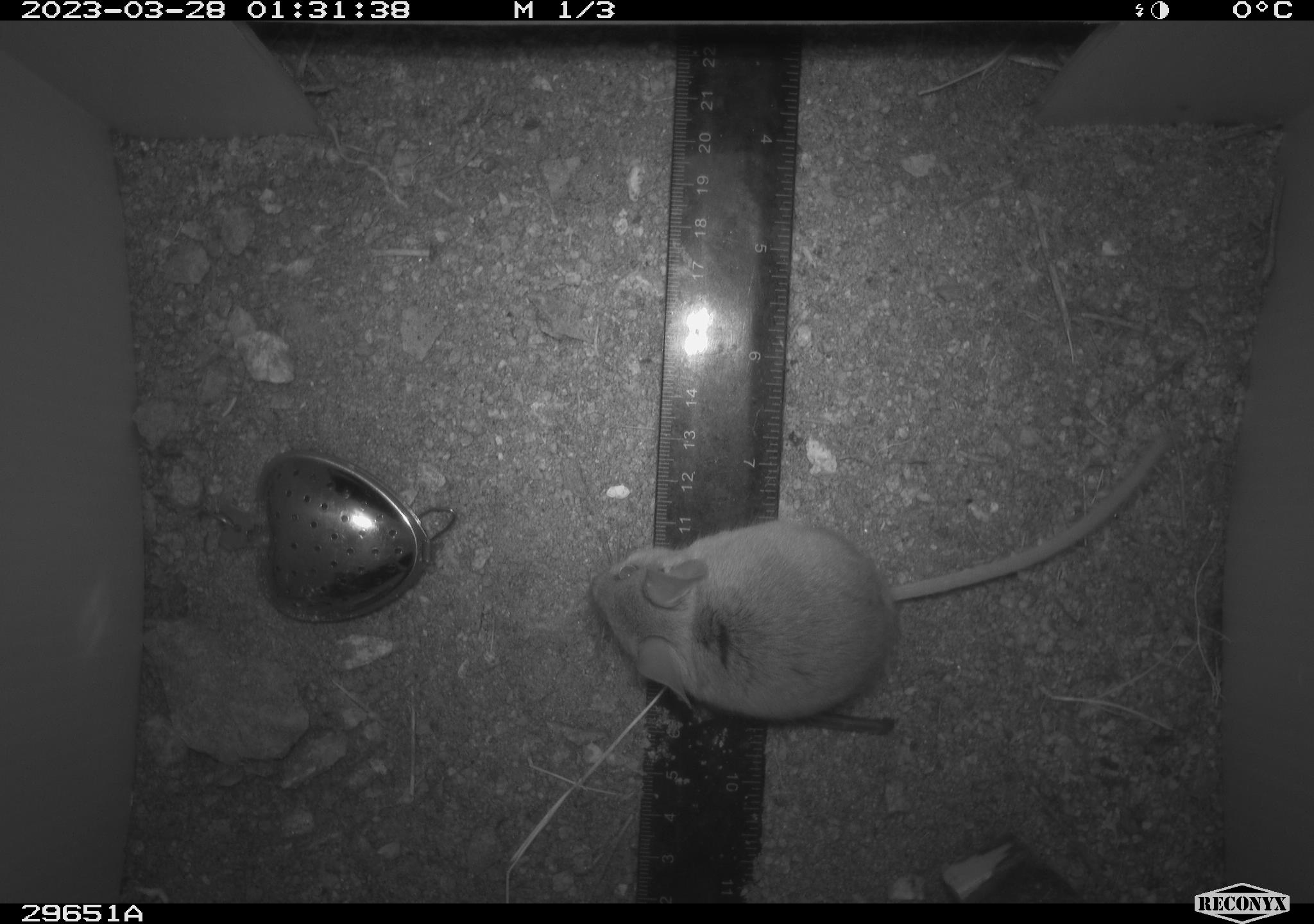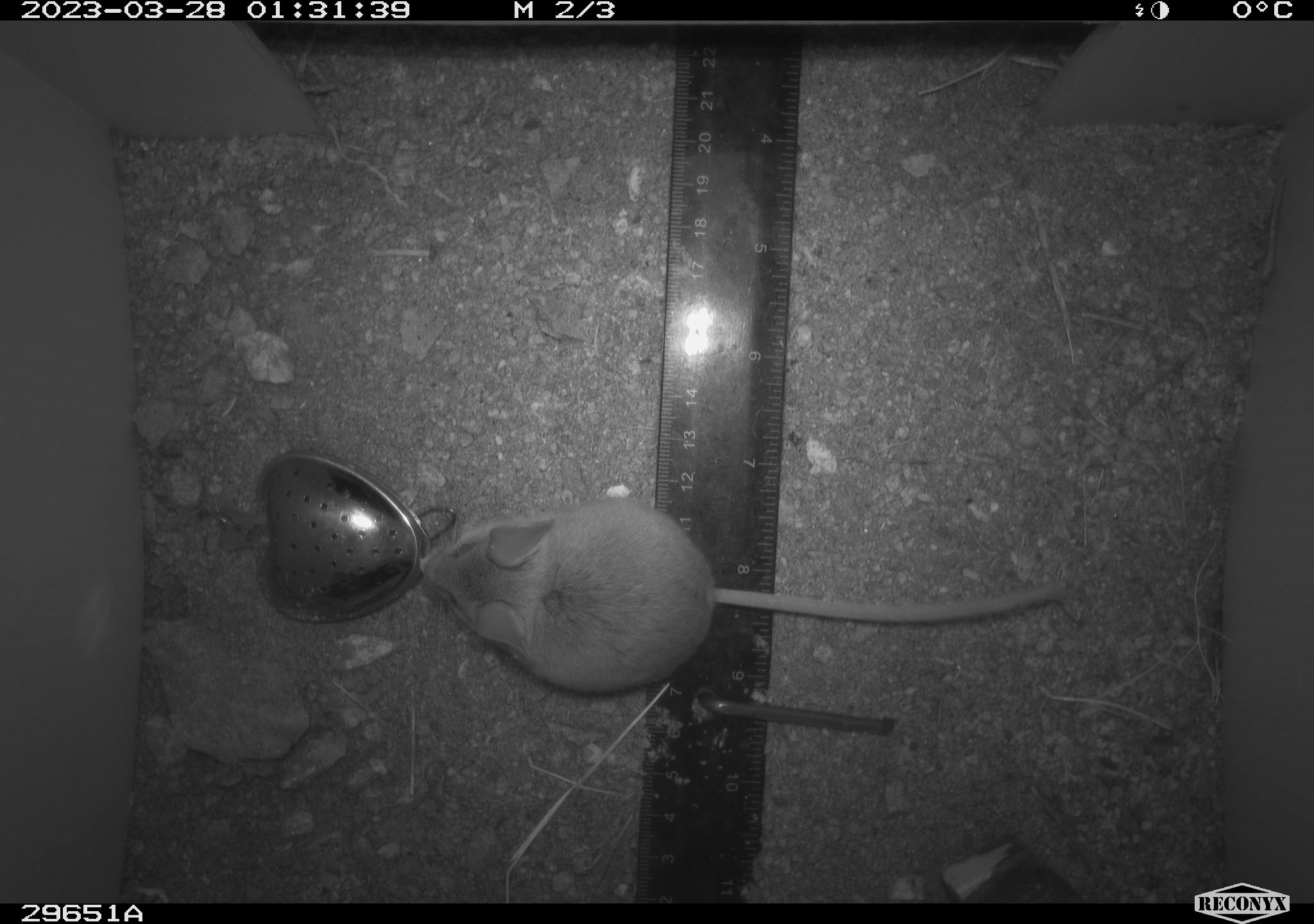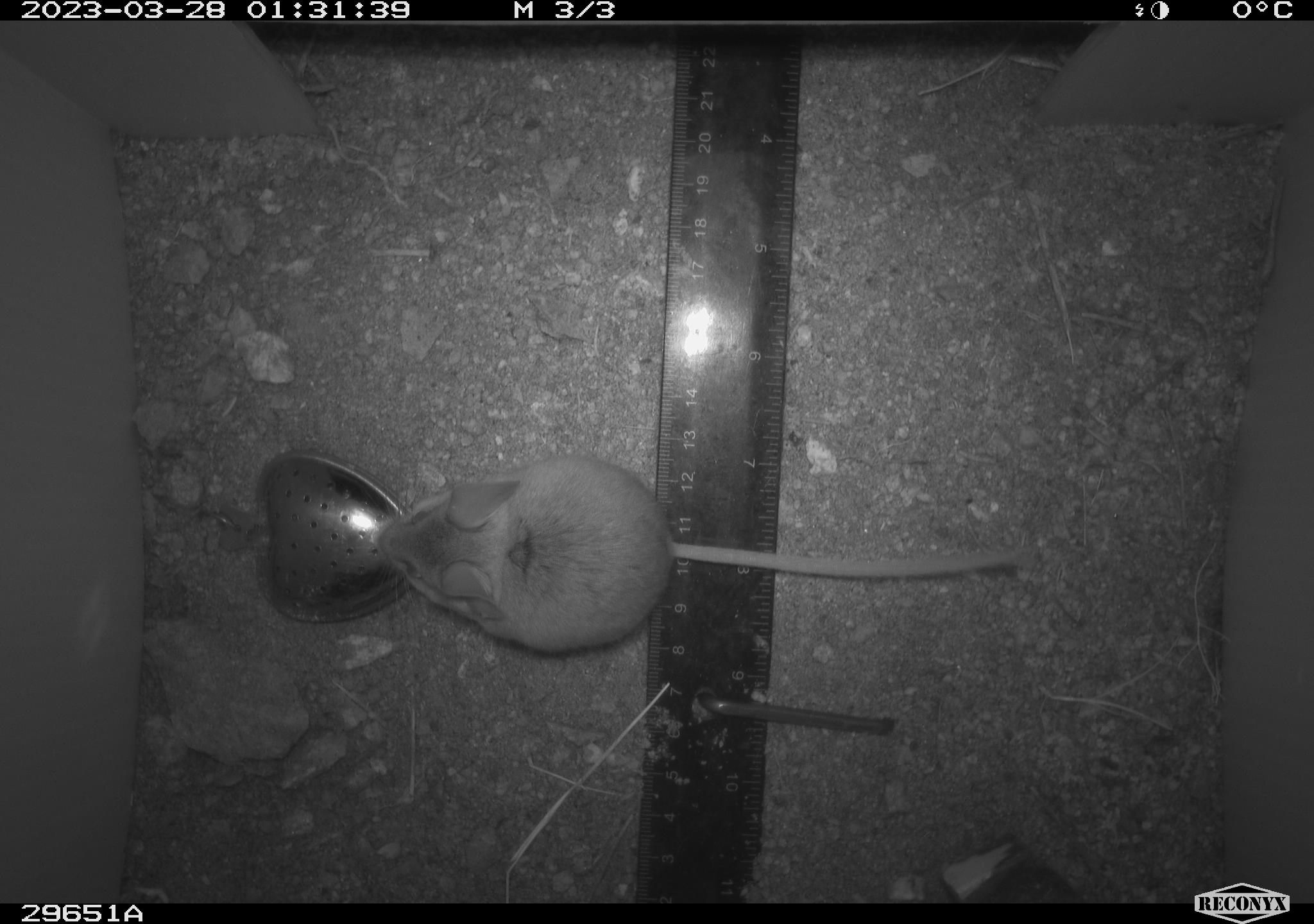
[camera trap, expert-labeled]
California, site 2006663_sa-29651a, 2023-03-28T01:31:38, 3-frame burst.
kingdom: Animalia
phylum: Chordata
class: Mammalia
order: Rodentia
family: Cricetidae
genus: Peromyscus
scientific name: Peromyscus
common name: deer mice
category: peromyscus species